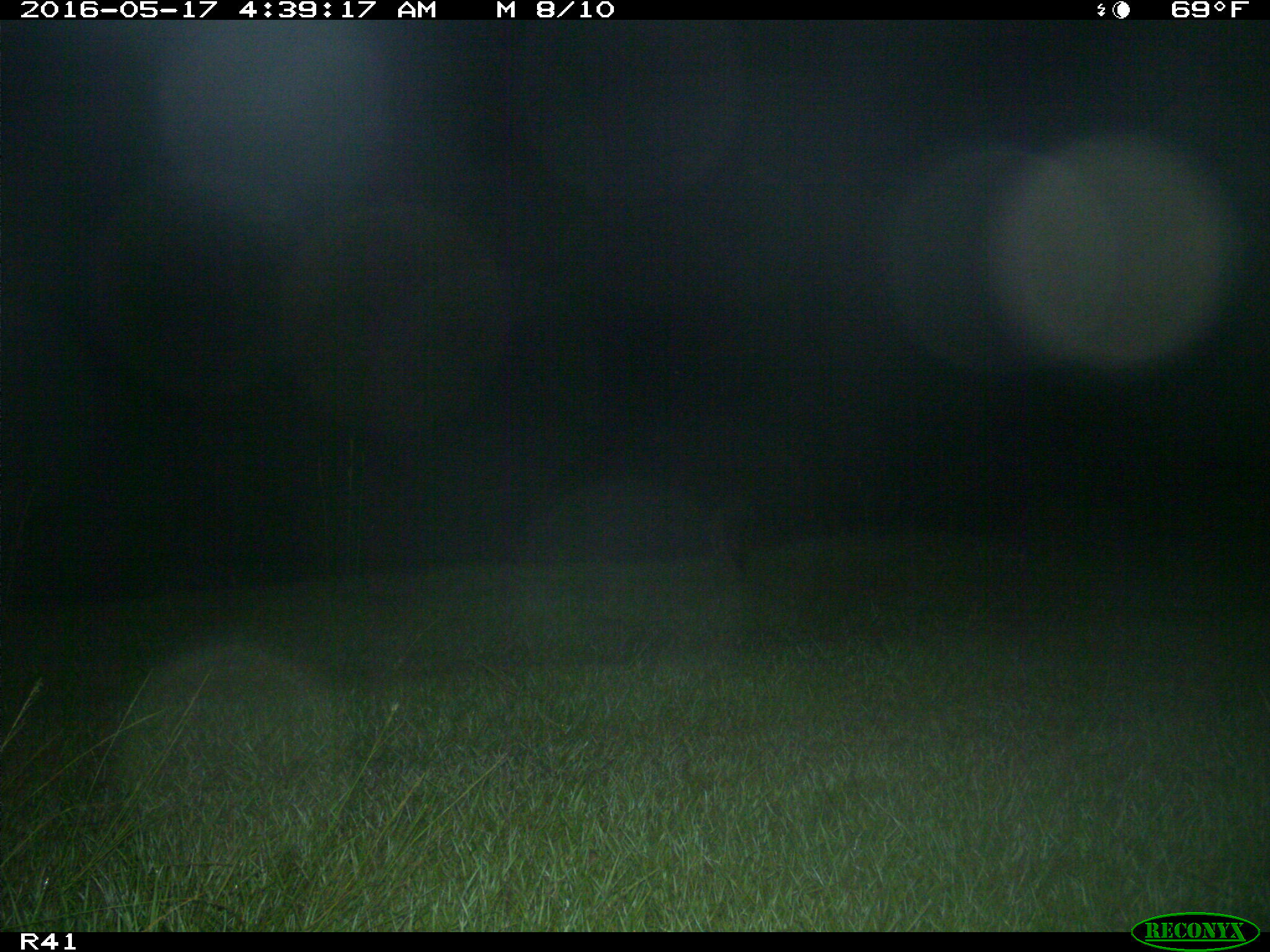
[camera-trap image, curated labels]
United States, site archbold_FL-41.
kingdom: Animalia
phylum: Chordata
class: Mammalia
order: Carnivora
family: Procyonidae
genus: Procyon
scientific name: Procyon lotor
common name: common raccoon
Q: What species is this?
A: Procyon lotor (common raccoon).